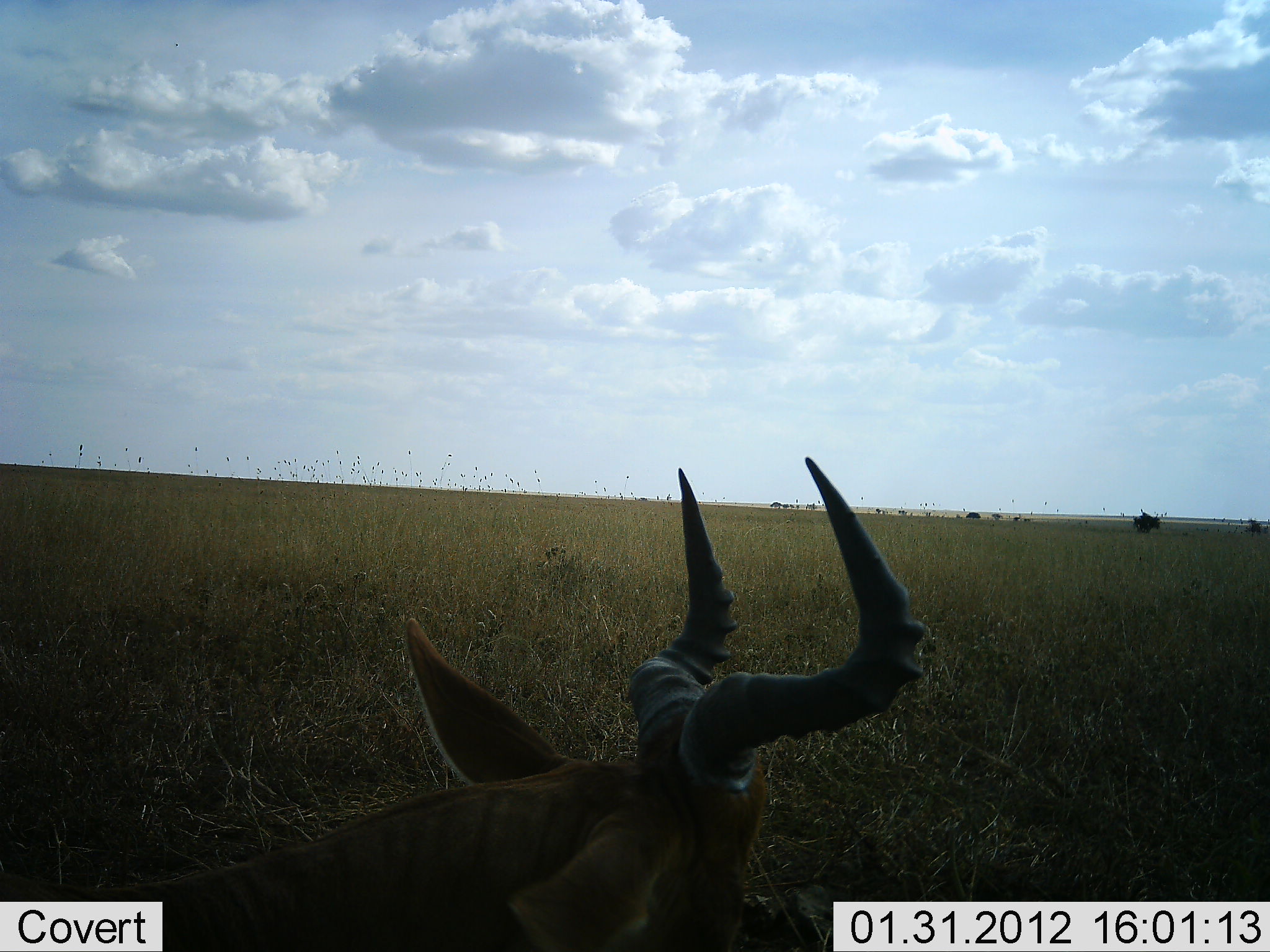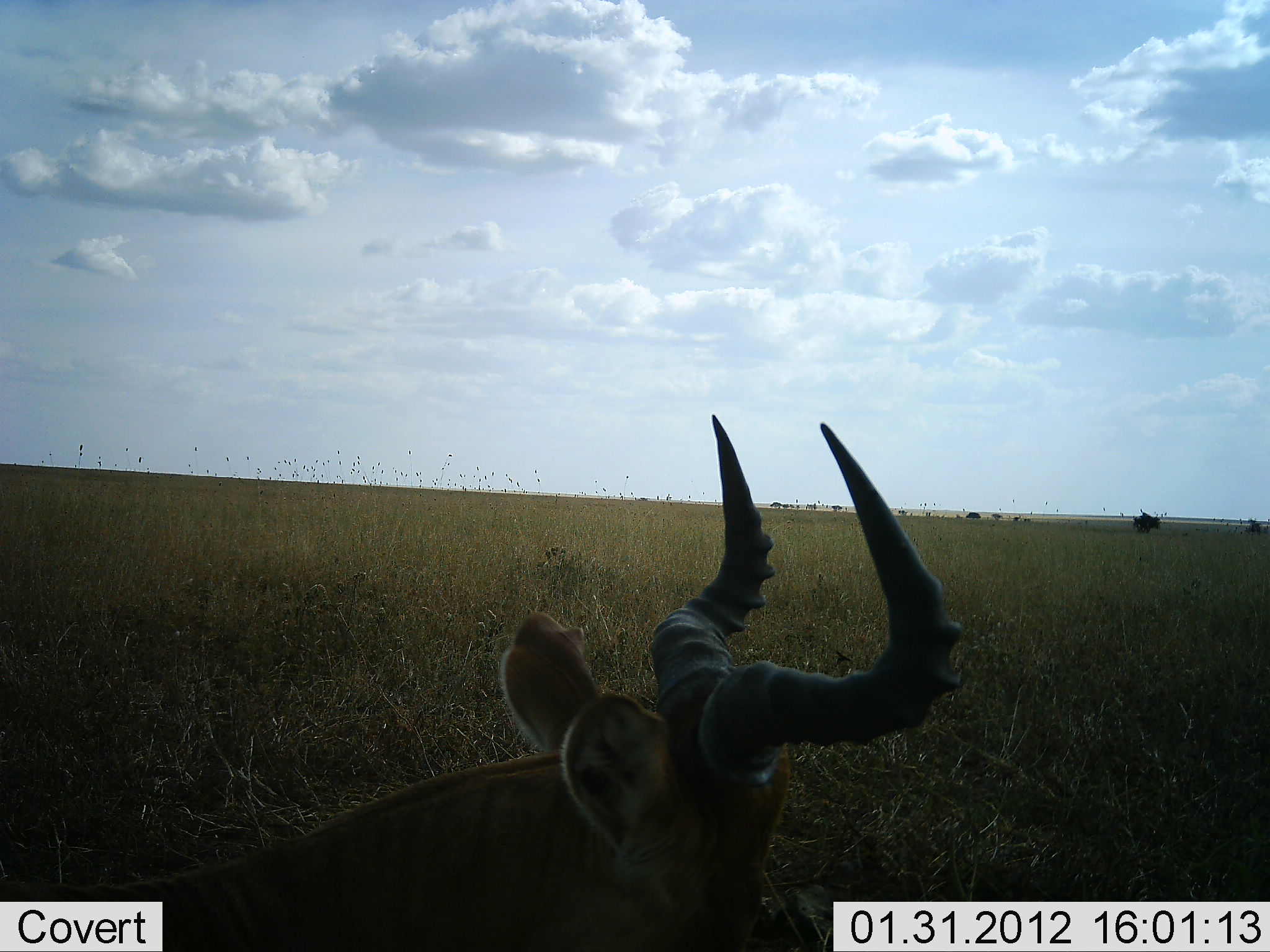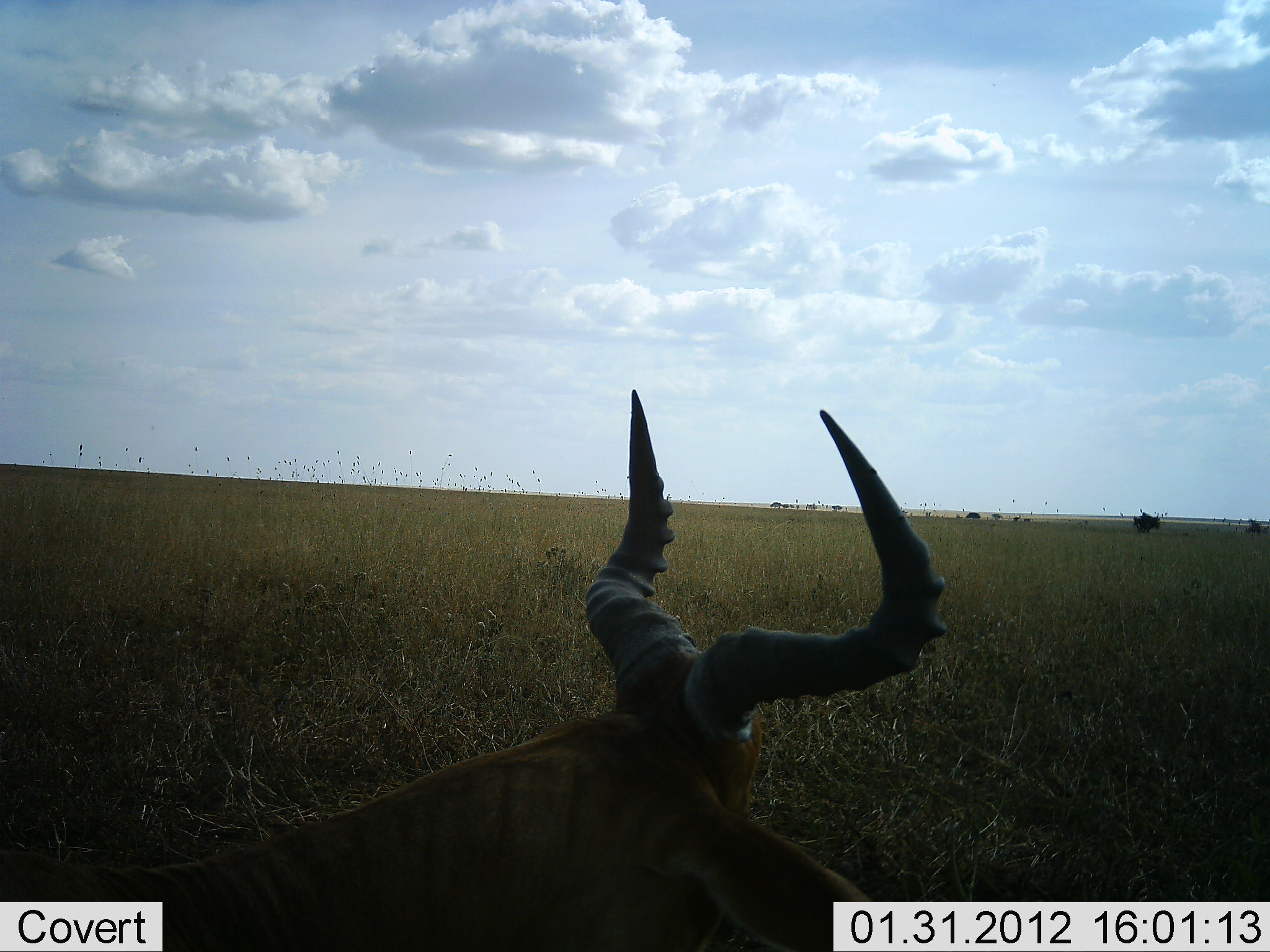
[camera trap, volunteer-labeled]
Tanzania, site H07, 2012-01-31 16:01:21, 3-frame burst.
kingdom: Animalia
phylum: Chordata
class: Mammalia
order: Artiodactyla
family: Bovidae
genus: Alcelaphus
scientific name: Alcelaphus buselaphus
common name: hartebeest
Hartebeest (Alcelaphus buselaphus), count 1. Behavior (volunteer vote fractions): standing 33%, resting 67%, moving 0%, interacting 0%. Young present (vote fraction): 0%. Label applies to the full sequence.